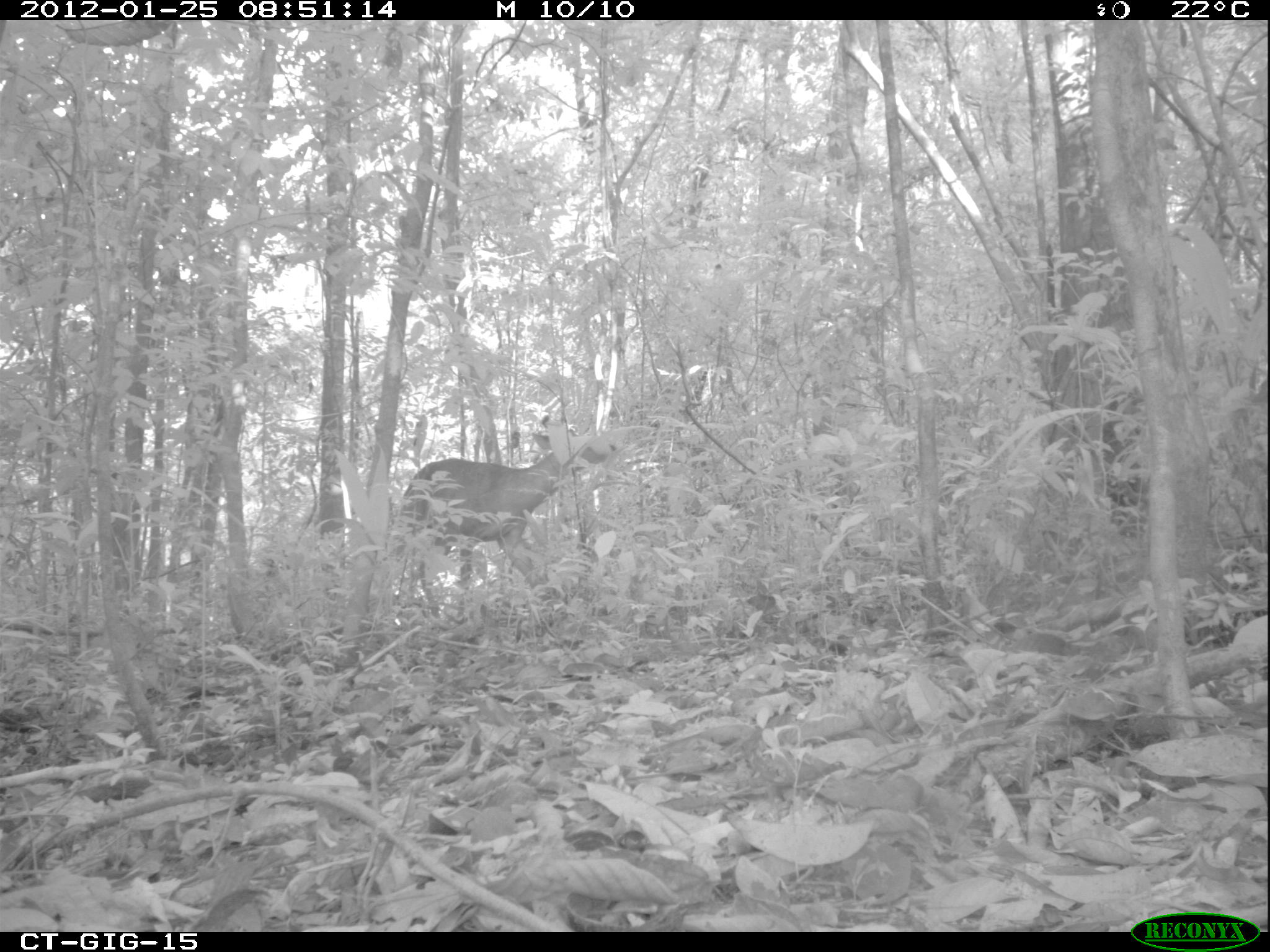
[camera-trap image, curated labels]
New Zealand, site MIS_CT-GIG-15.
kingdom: Animalia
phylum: Chordata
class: Mammalia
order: Artiodactyla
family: Cervidae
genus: Odocoileus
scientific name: Odocoileus virginianus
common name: white-tailed deer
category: white tailed deer